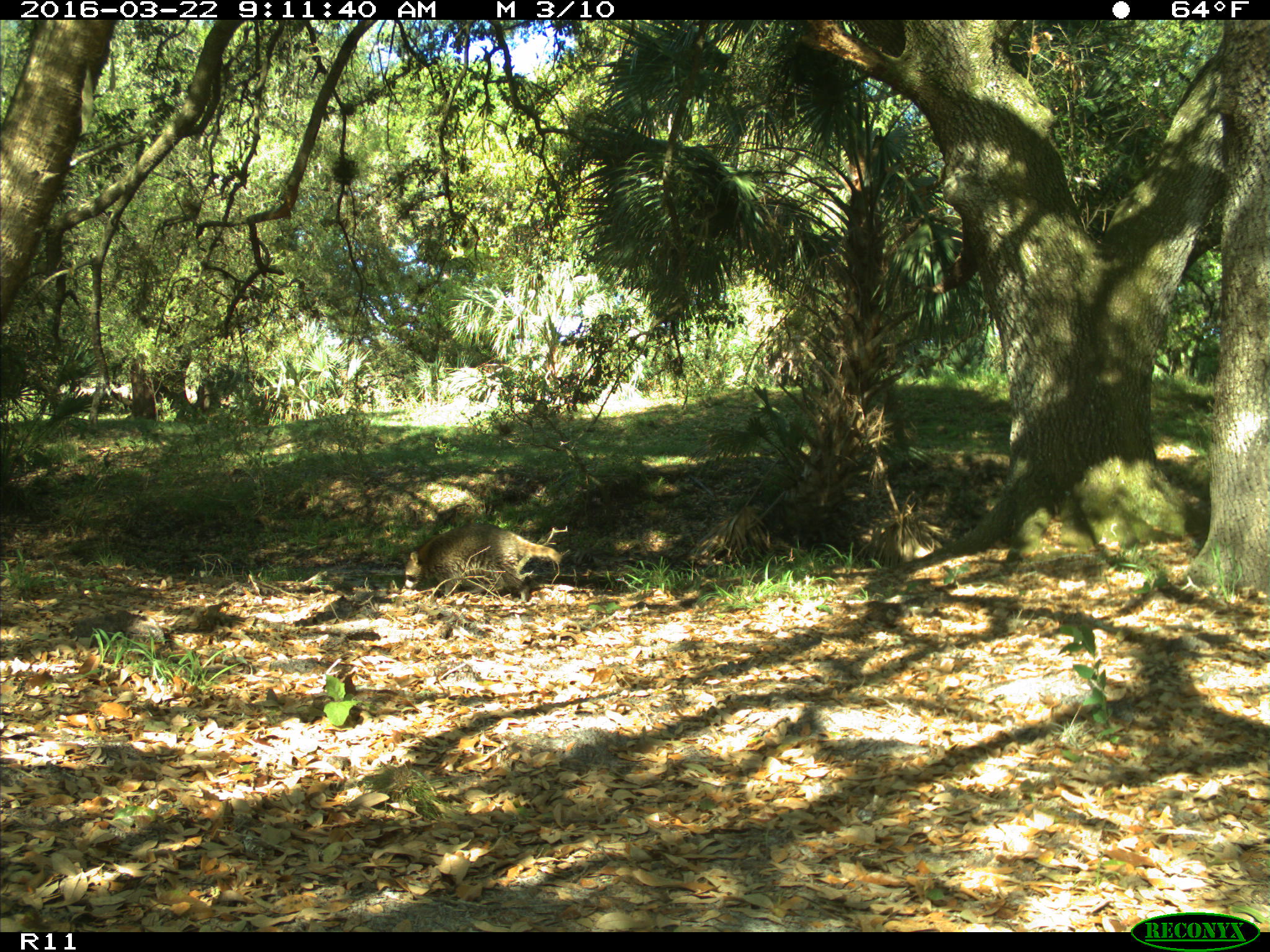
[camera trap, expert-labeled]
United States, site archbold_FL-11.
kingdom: Animalia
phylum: Chordata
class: Mammalia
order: Carnivora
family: Procyonidae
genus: Procyon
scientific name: Procyon lotor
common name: common raccoon